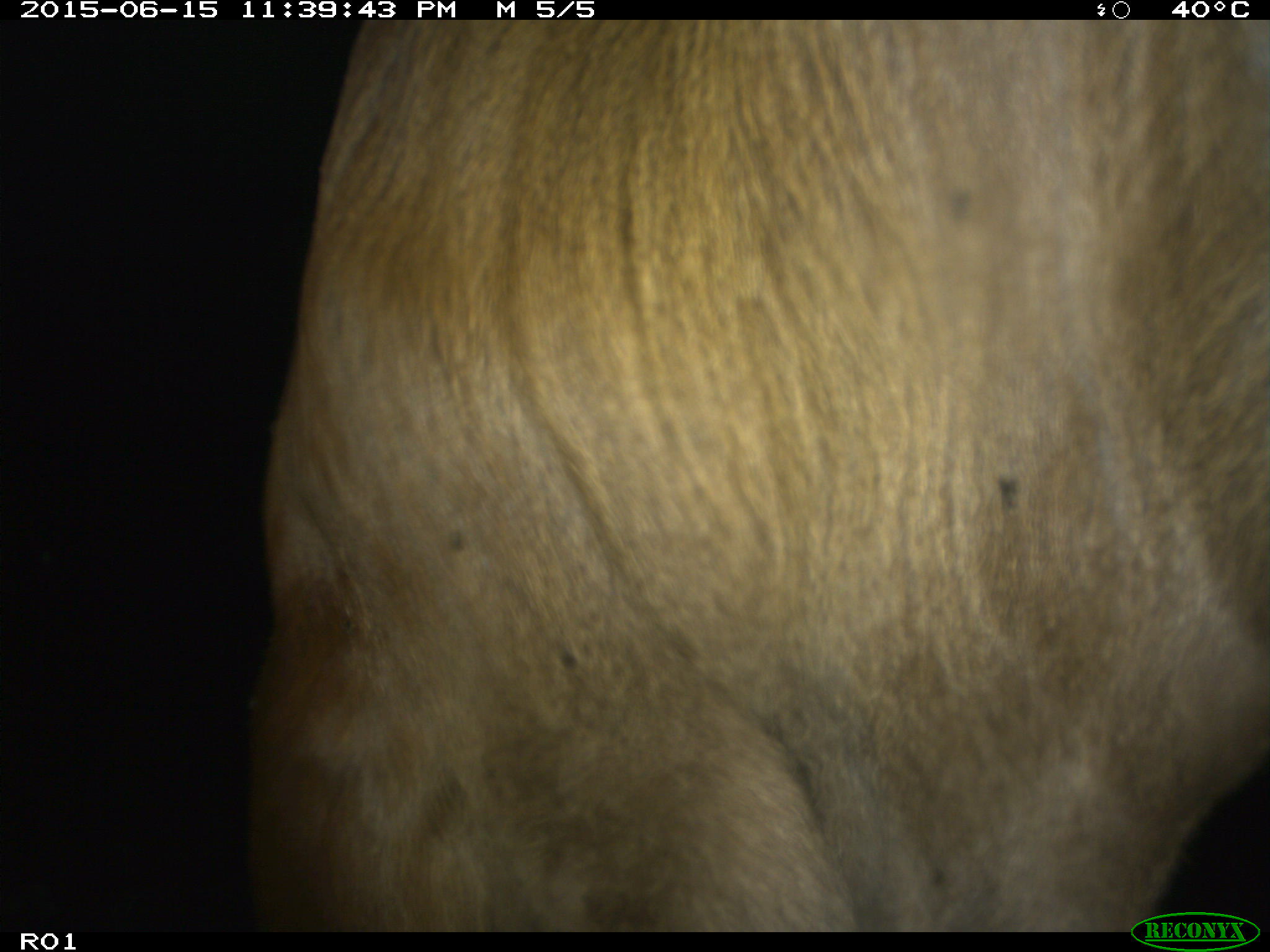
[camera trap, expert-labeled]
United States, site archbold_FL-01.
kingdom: Animalia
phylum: Chordata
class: Mammalia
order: Artiodactyla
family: Bovidae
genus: Bos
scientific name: Bos taurus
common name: domestic cow